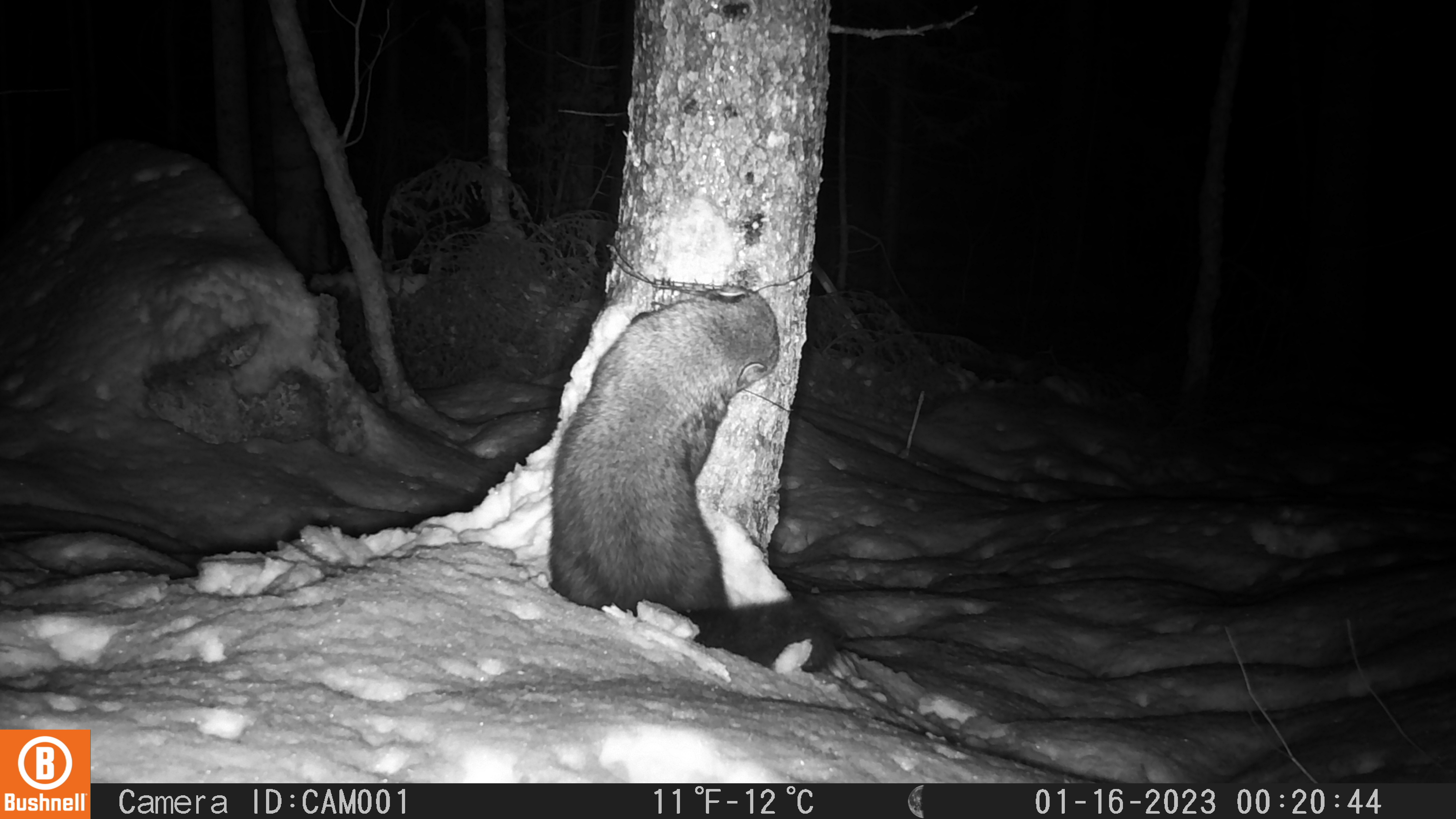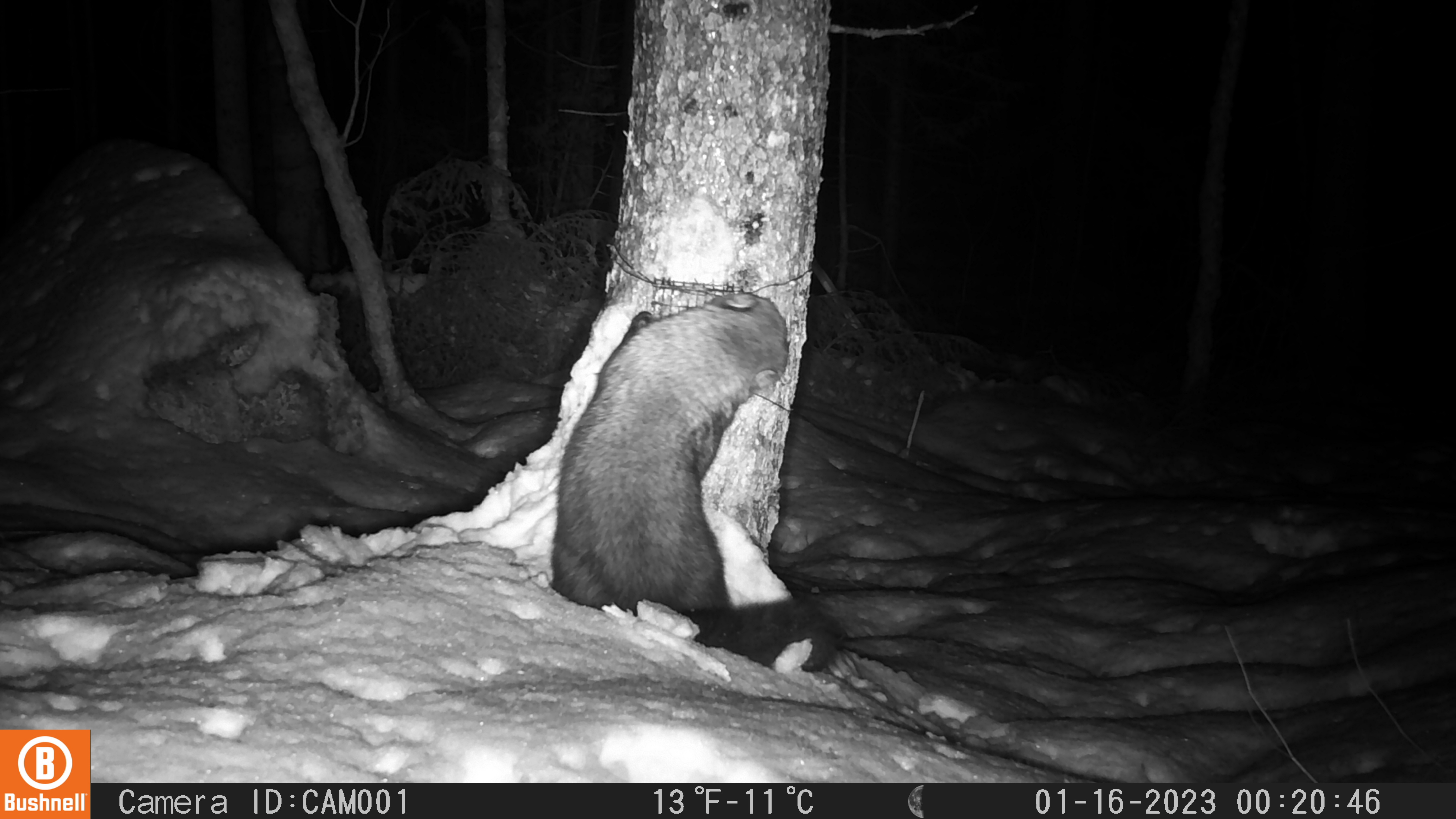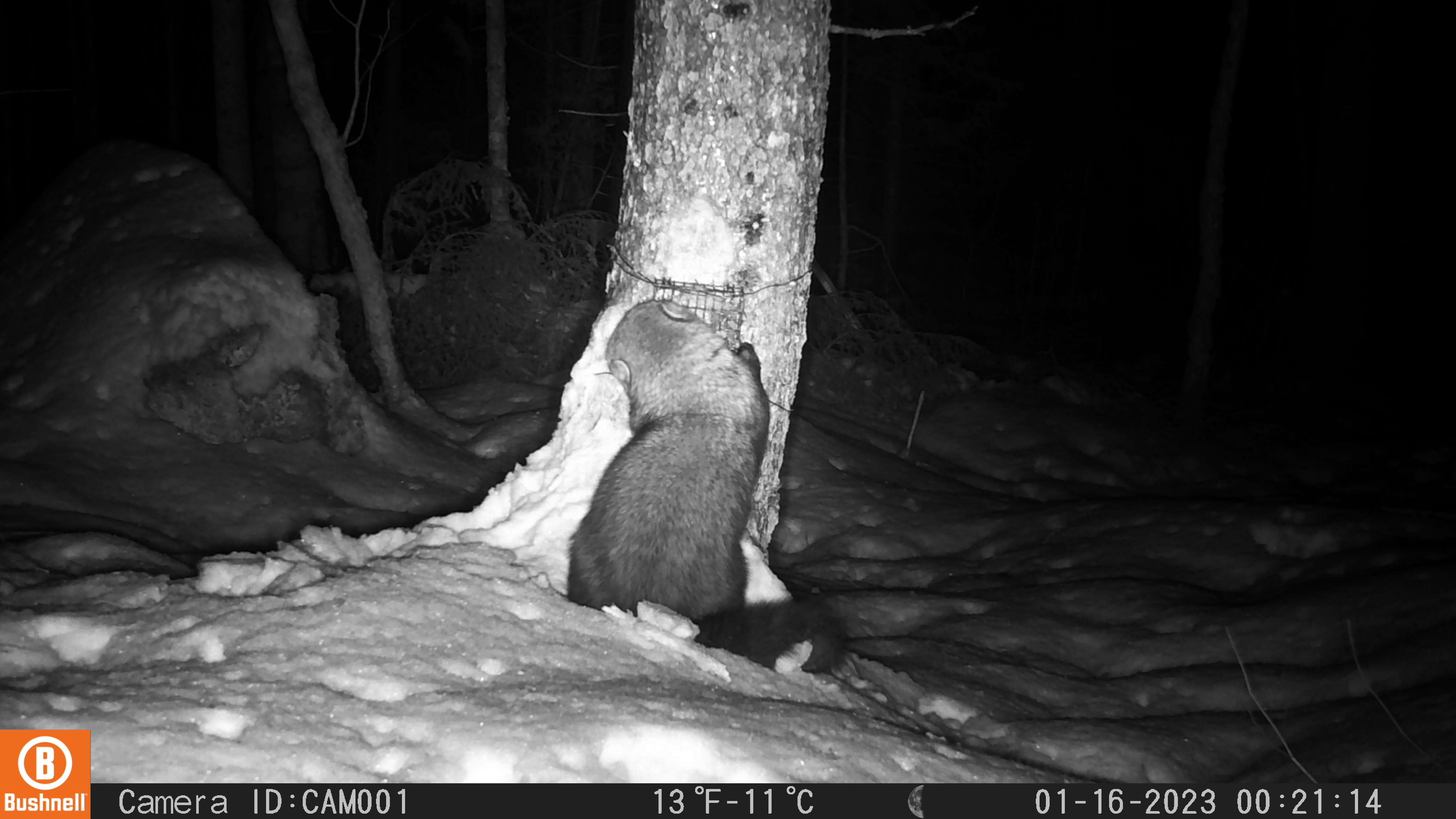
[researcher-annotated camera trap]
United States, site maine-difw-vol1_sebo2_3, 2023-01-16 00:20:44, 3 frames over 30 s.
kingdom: Animalia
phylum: Chordata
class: Mammalia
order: Carnivora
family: Mustelidae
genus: Pekania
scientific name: Pekania pennanti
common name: fisher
Fisher (Pekania pennanti).